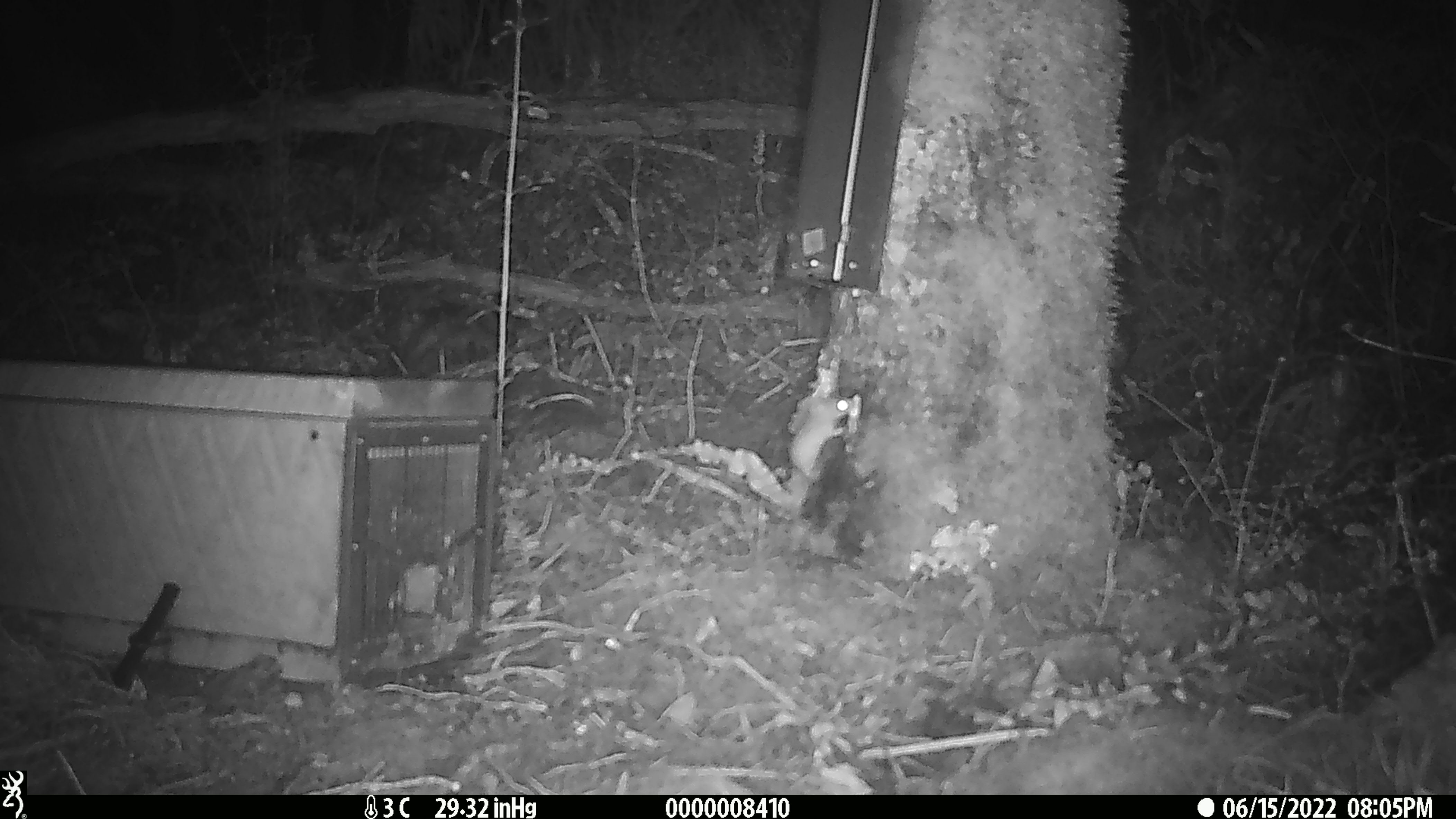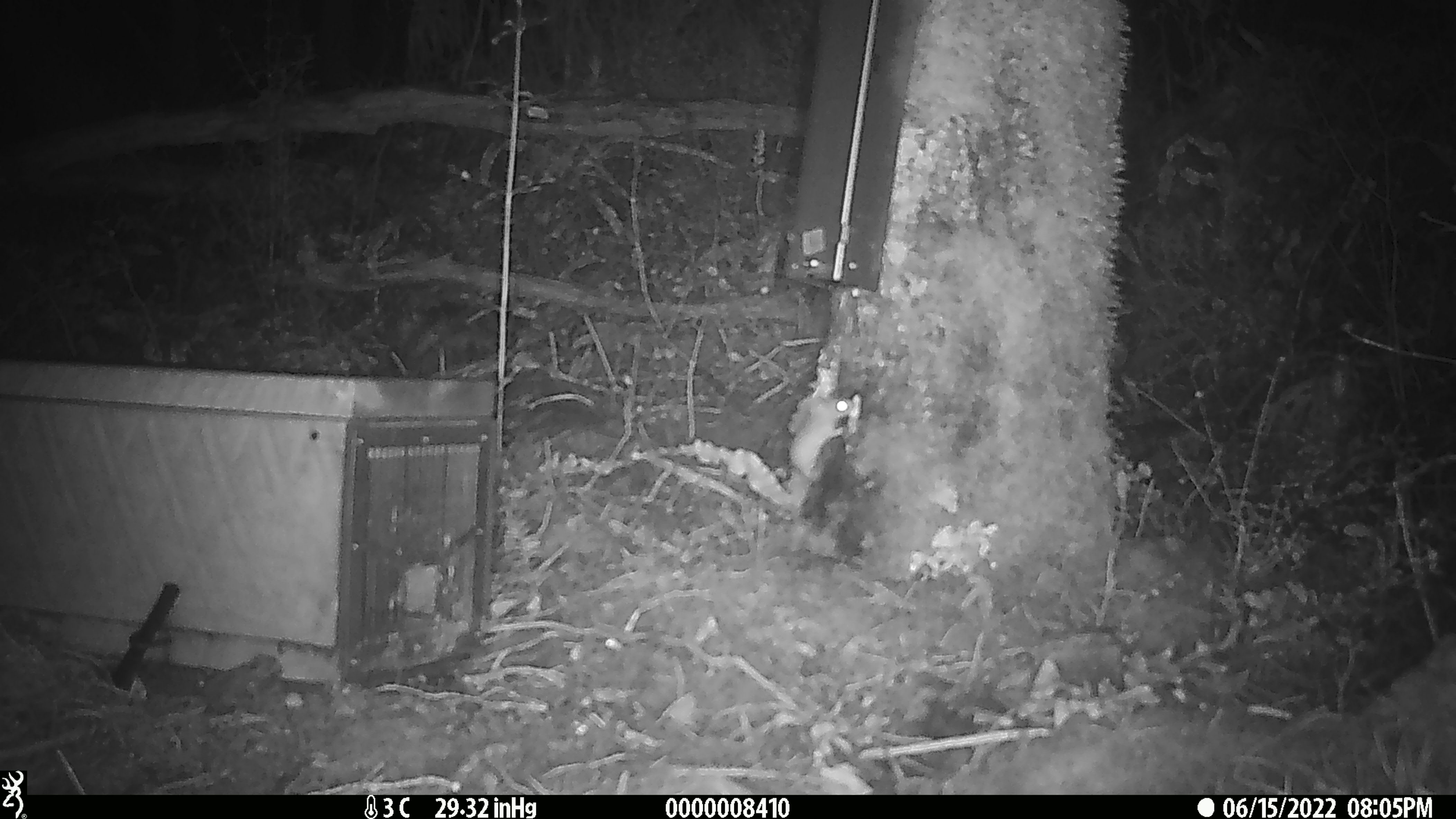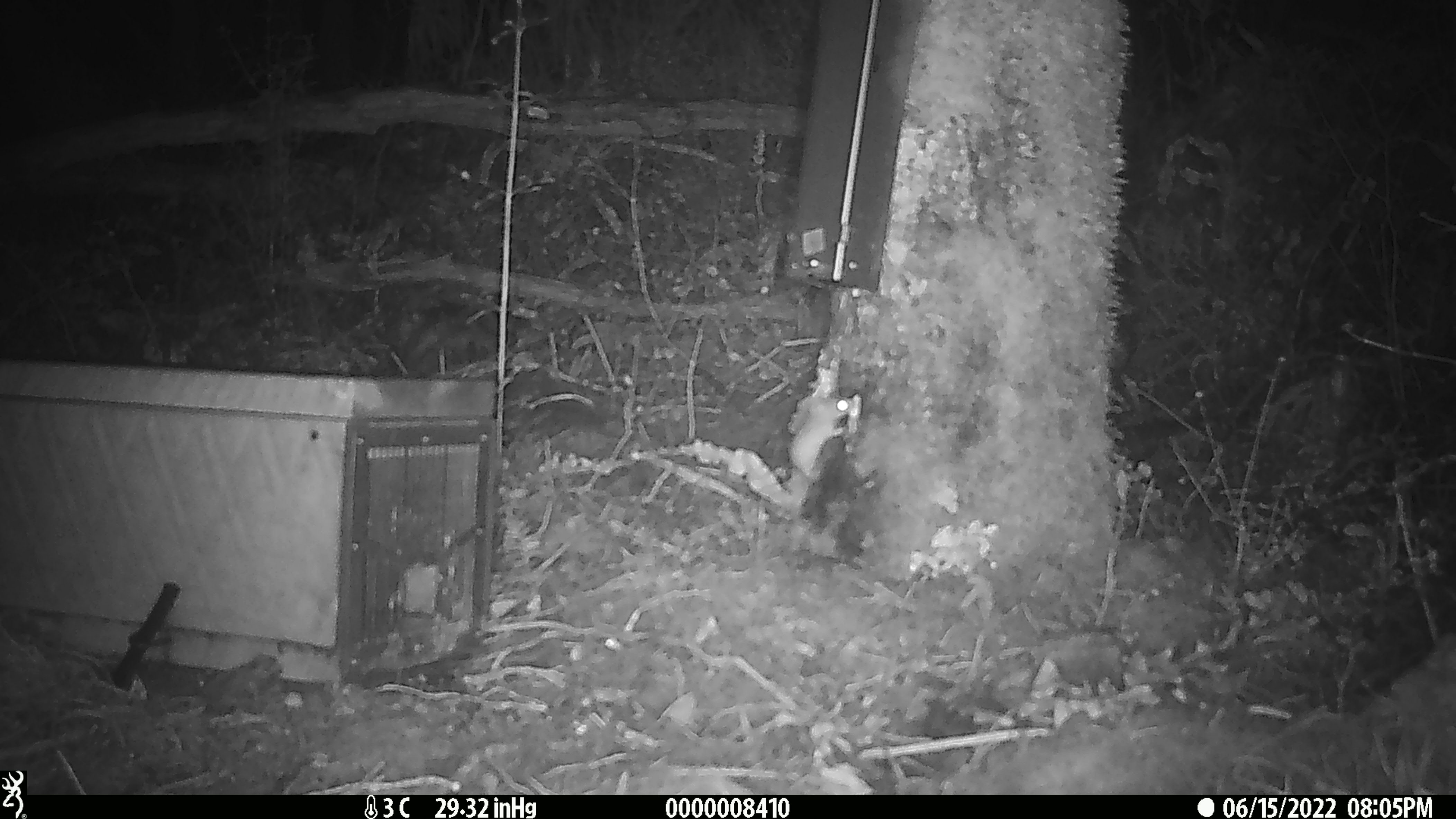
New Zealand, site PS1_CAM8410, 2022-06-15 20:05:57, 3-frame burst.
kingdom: Animalia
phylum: Chordata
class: Mammalia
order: Rodentia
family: Muridae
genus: Mus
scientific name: Mus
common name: mouse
Mouse (Mus).